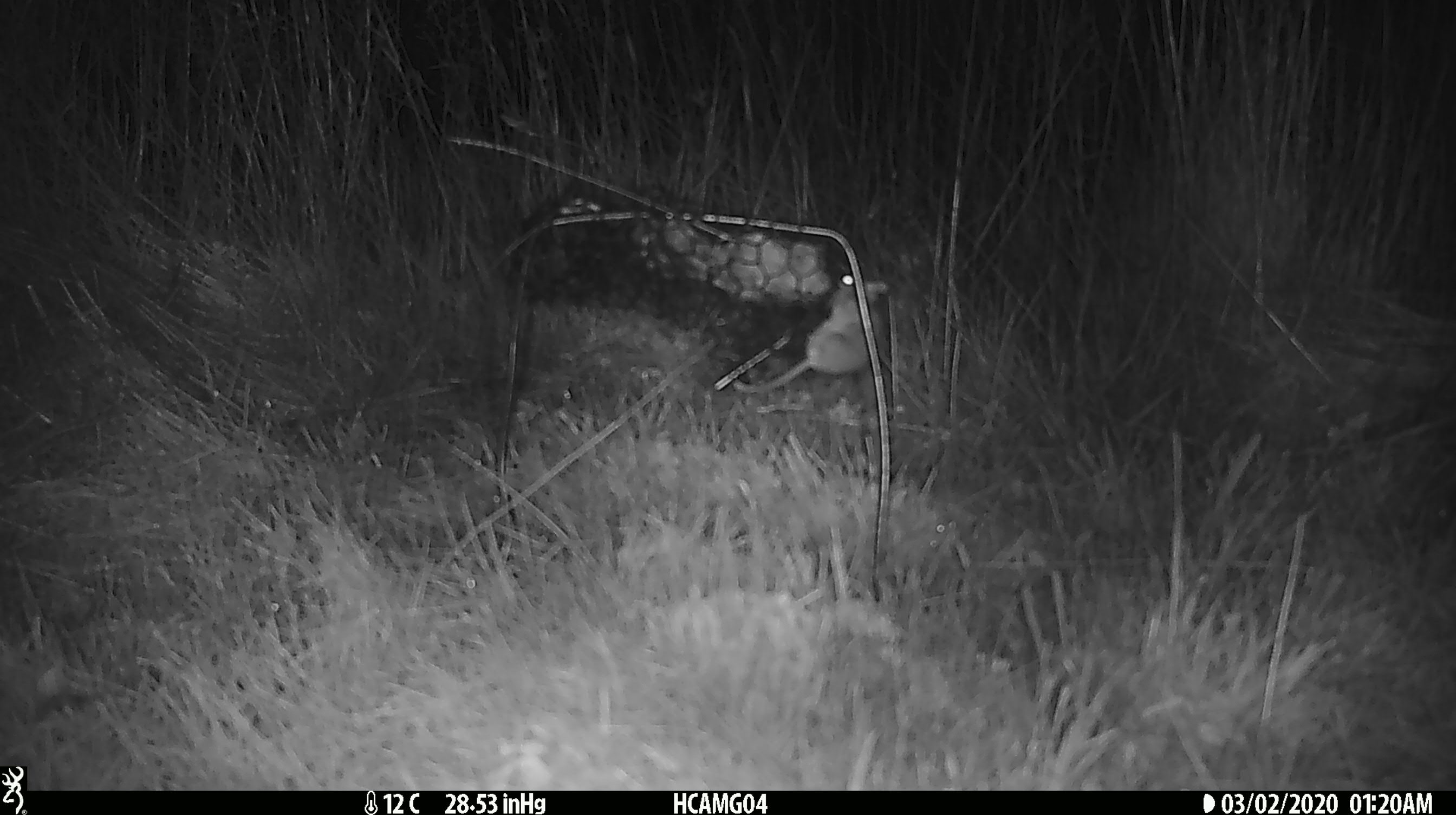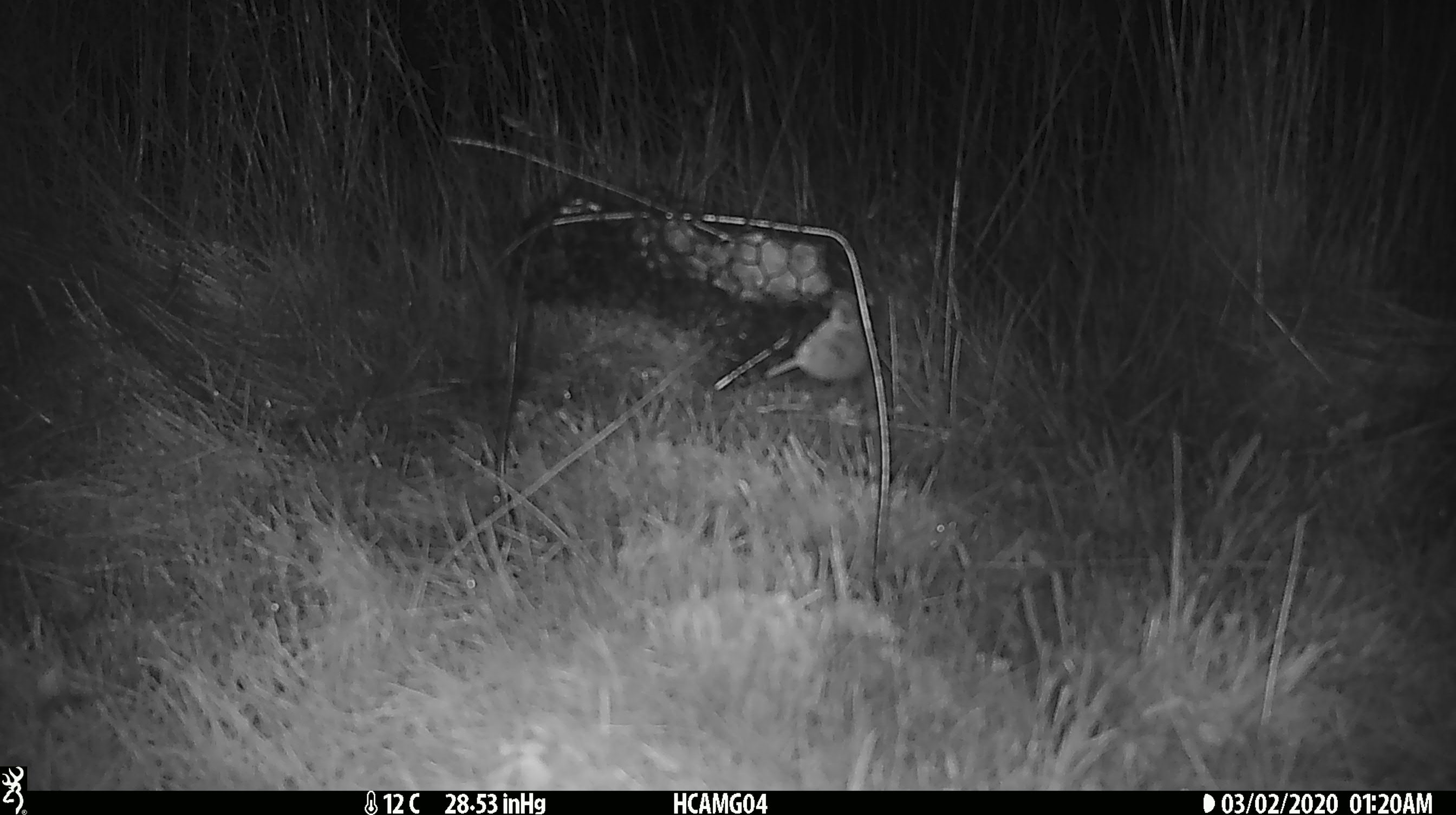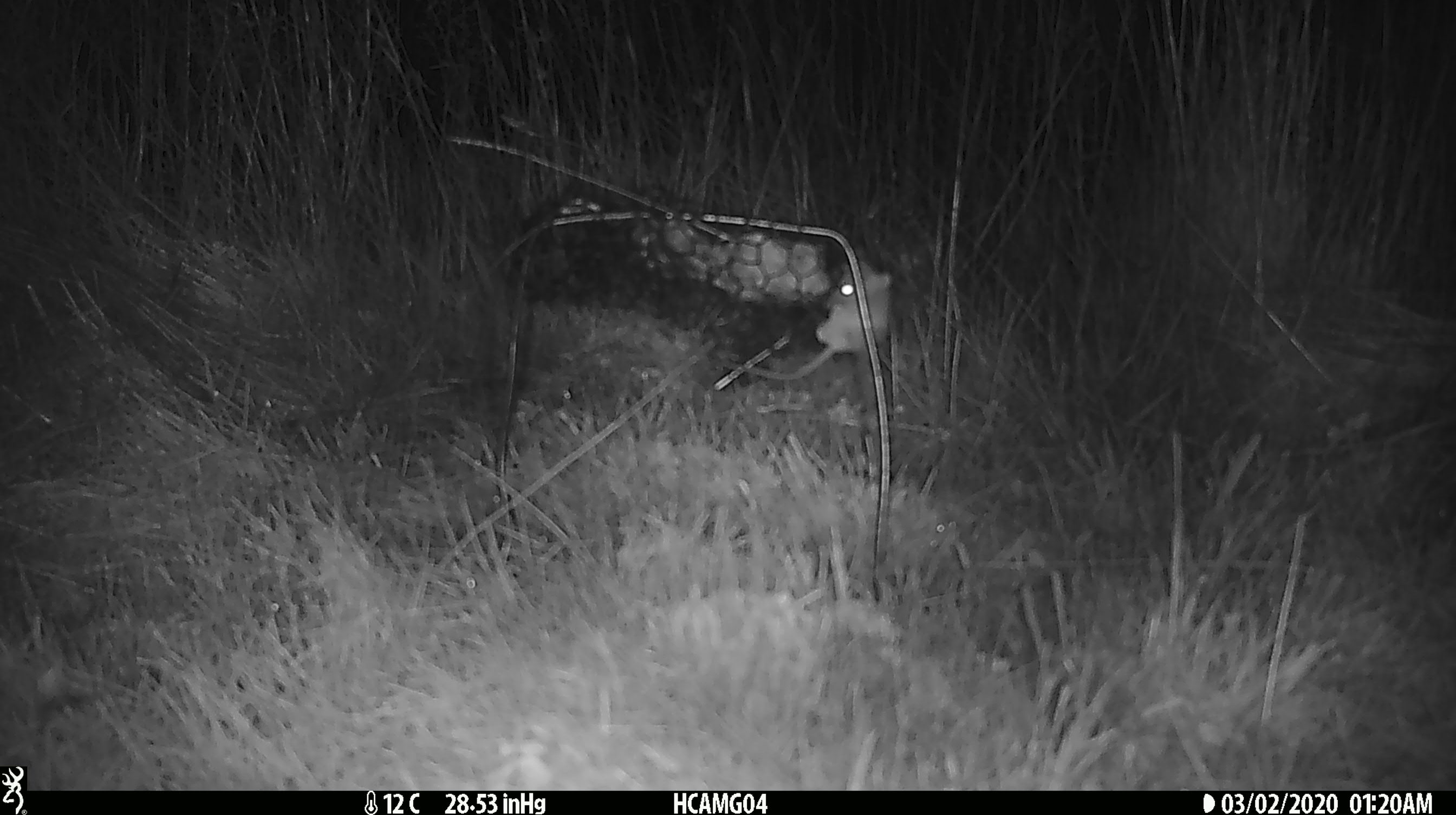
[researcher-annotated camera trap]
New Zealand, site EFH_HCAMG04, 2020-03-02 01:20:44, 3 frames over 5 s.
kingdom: Animalia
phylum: Chordata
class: Mammalia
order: Rodentia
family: Muridae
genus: Mus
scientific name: Mus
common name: mouse